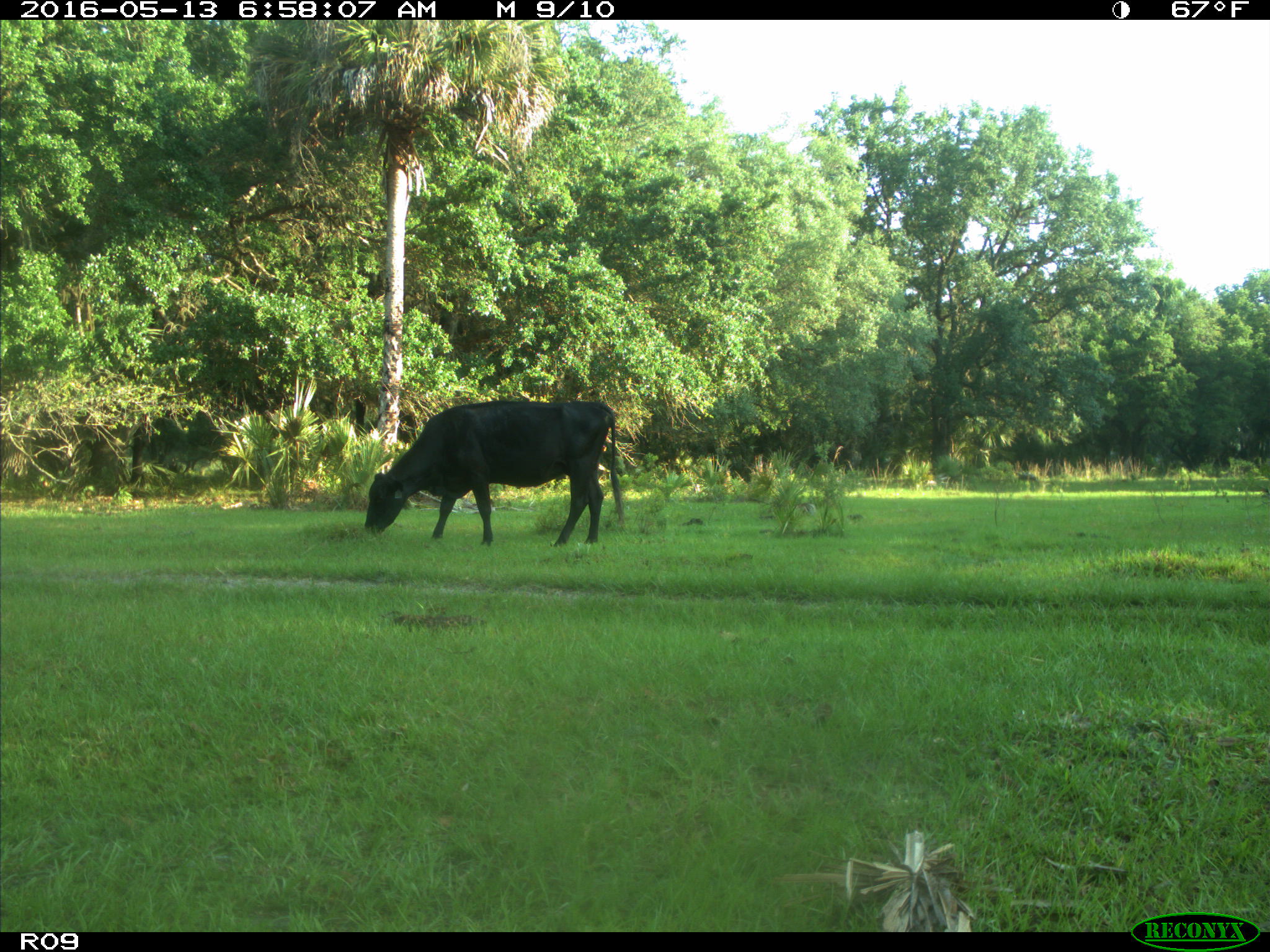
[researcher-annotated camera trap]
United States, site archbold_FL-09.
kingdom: Animalia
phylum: Chordata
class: Mammalia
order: Artiodactyla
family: Bovidae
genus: Bos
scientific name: Bos taurus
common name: domestic cow